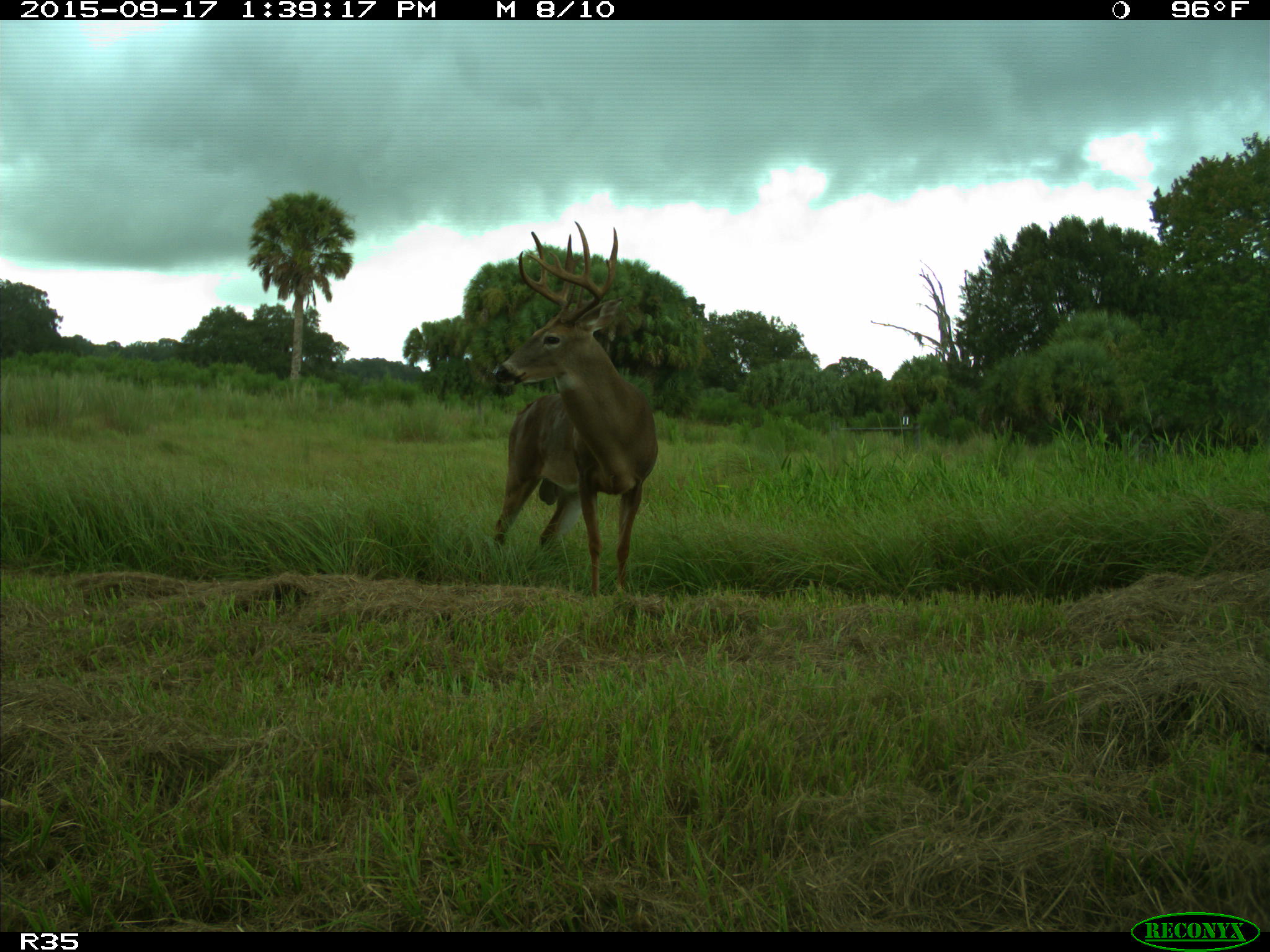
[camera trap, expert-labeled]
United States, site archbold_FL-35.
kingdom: Animalia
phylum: Chordata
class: Mammalia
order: Artiodactyla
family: Cervidae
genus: Odocoileus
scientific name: Odocoileus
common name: deer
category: unidentified deer